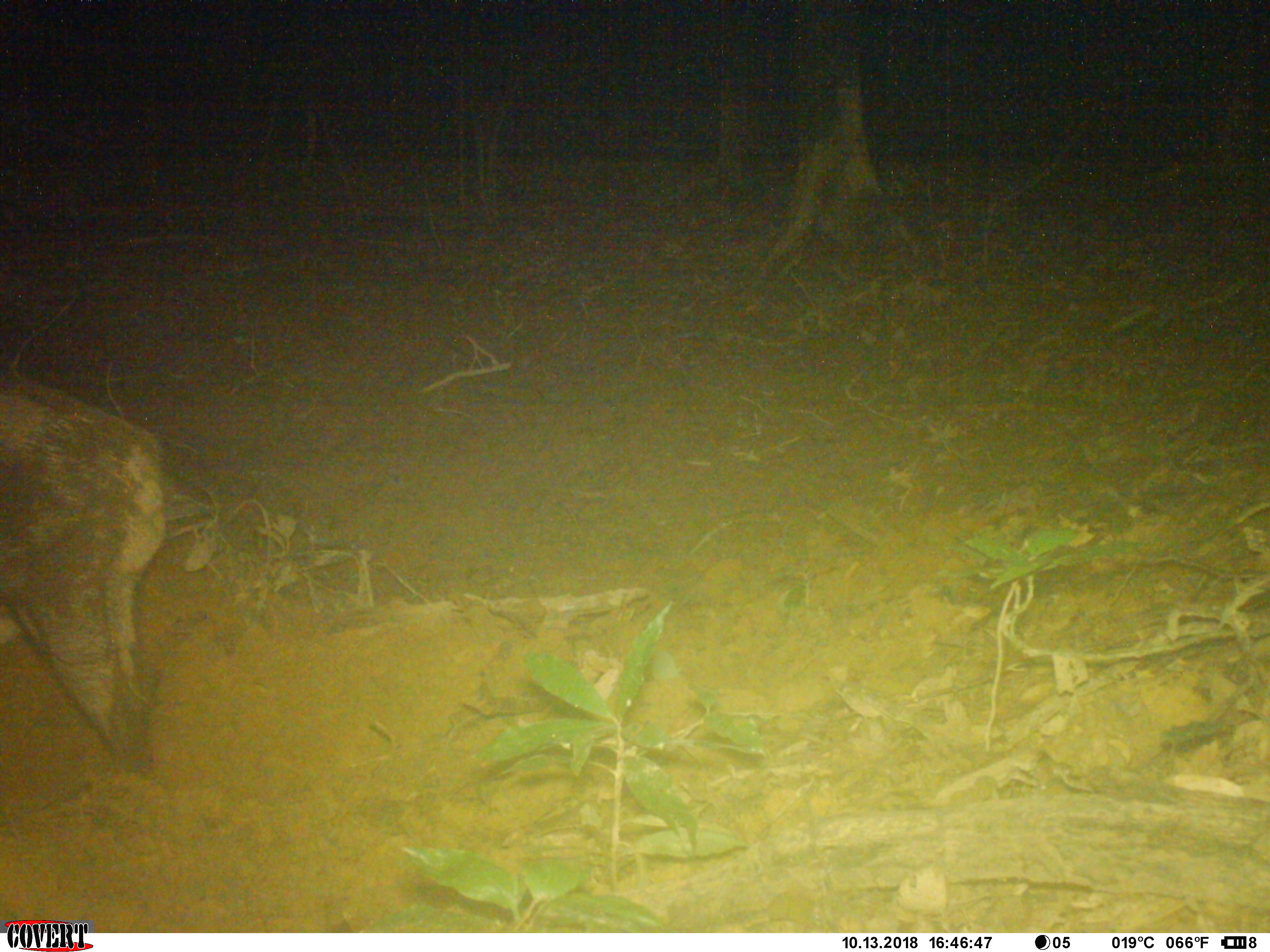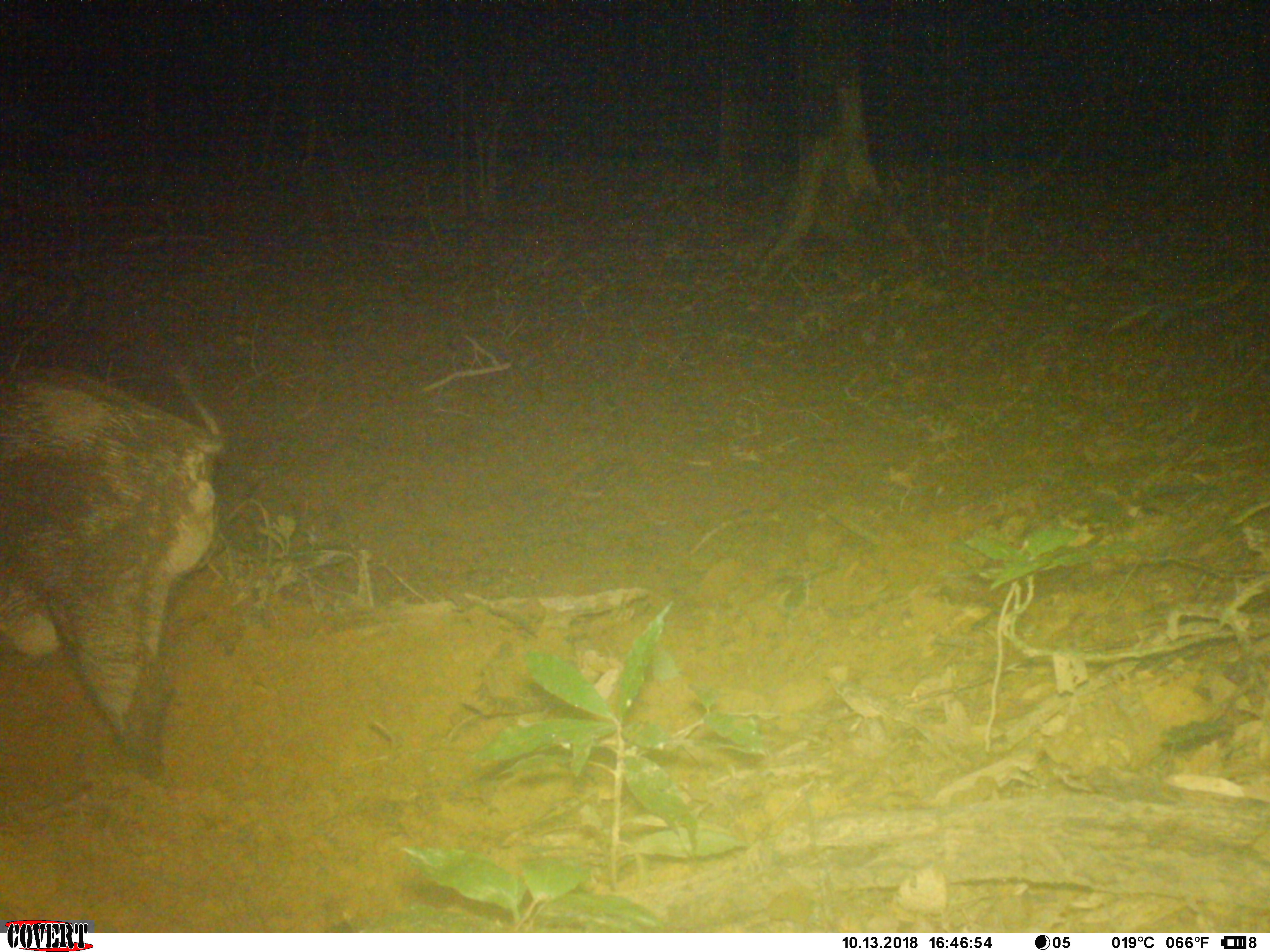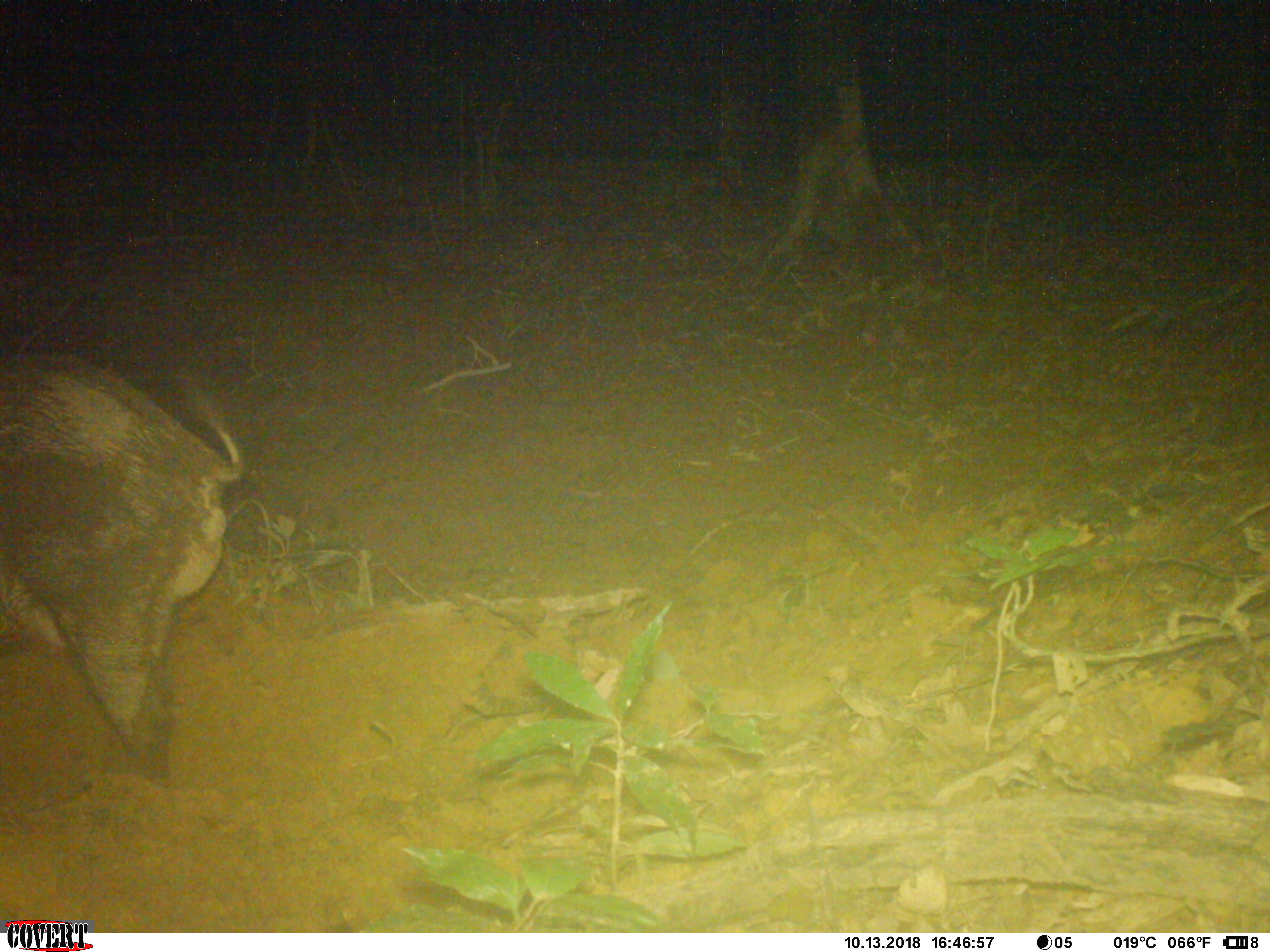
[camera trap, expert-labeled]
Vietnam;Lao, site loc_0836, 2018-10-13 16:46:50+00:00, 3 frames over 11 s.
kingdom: Animalia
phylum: Chordata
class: Mammalia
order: Artiodactyla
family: Suidae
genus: Sus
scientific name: Sus scrofa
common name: eurasian wild pig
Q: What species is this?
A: Eurasian wild pig (Sus scrofa).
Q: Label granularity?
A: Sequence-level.